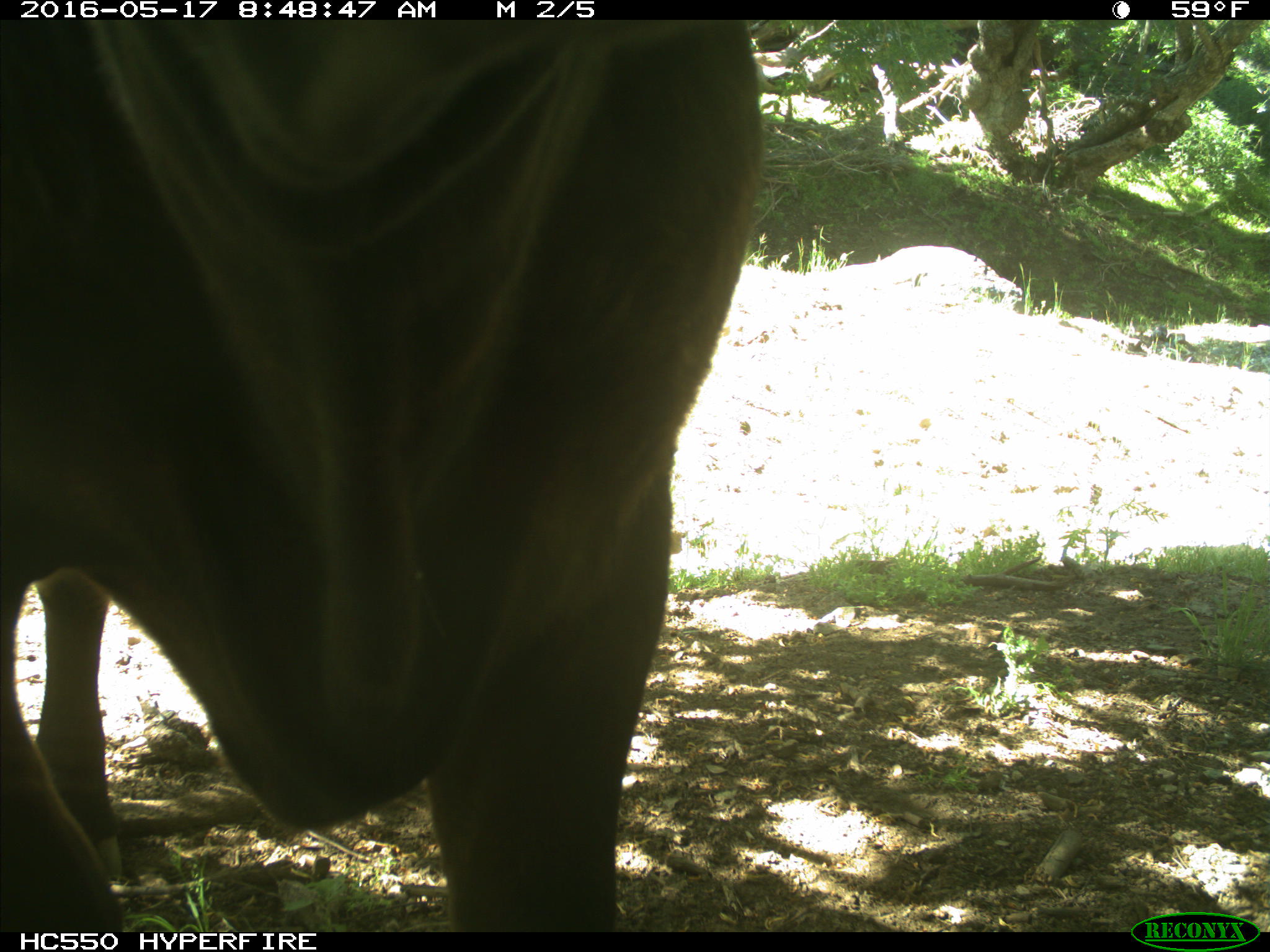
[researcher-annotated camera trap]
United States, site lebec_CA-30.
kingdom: Animalia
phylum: Chordata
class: Mammalia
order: Artiodactyla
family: Bovidae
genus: Bos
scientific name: Bos taurus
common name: domestic cow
Bos taurus (domestic cow).